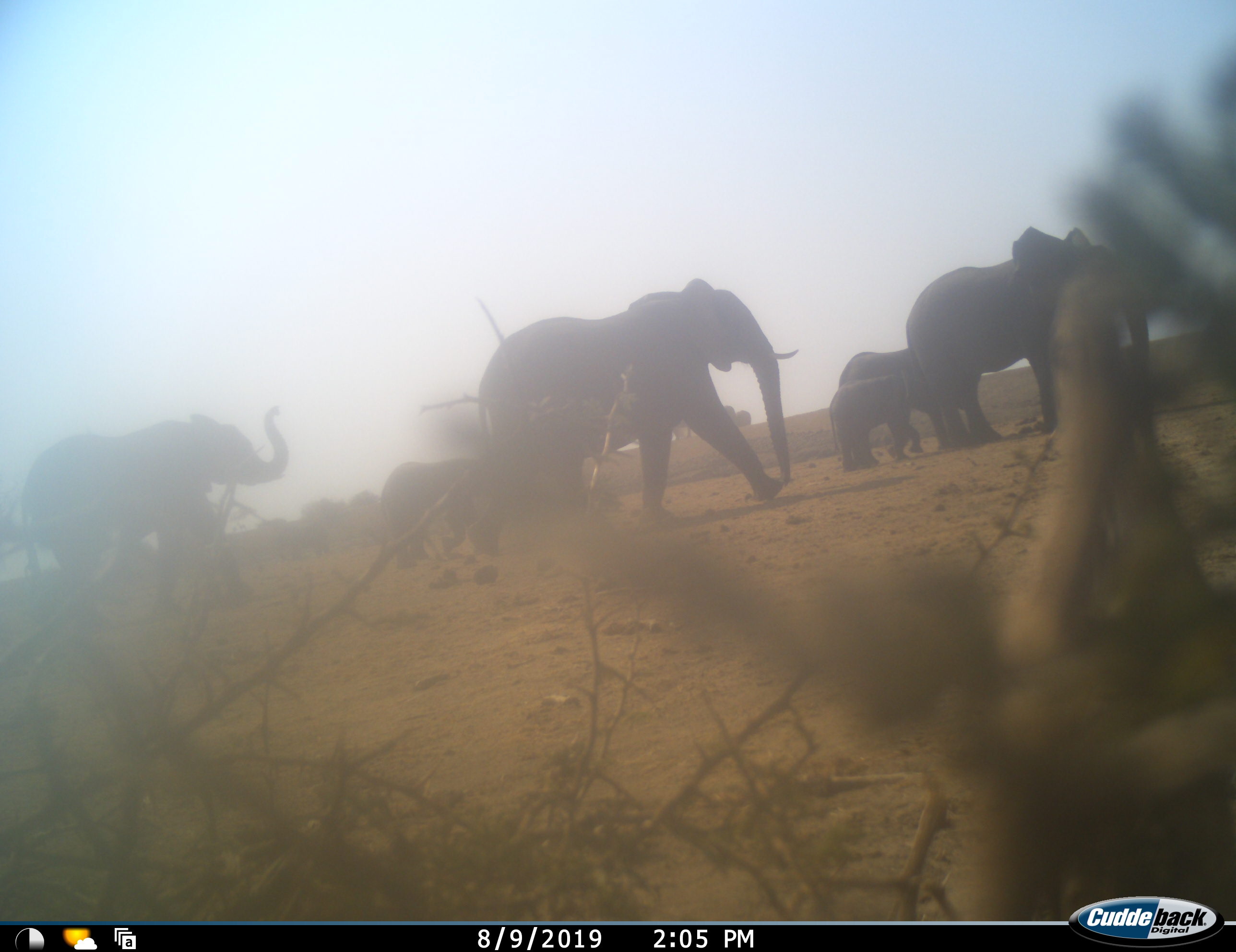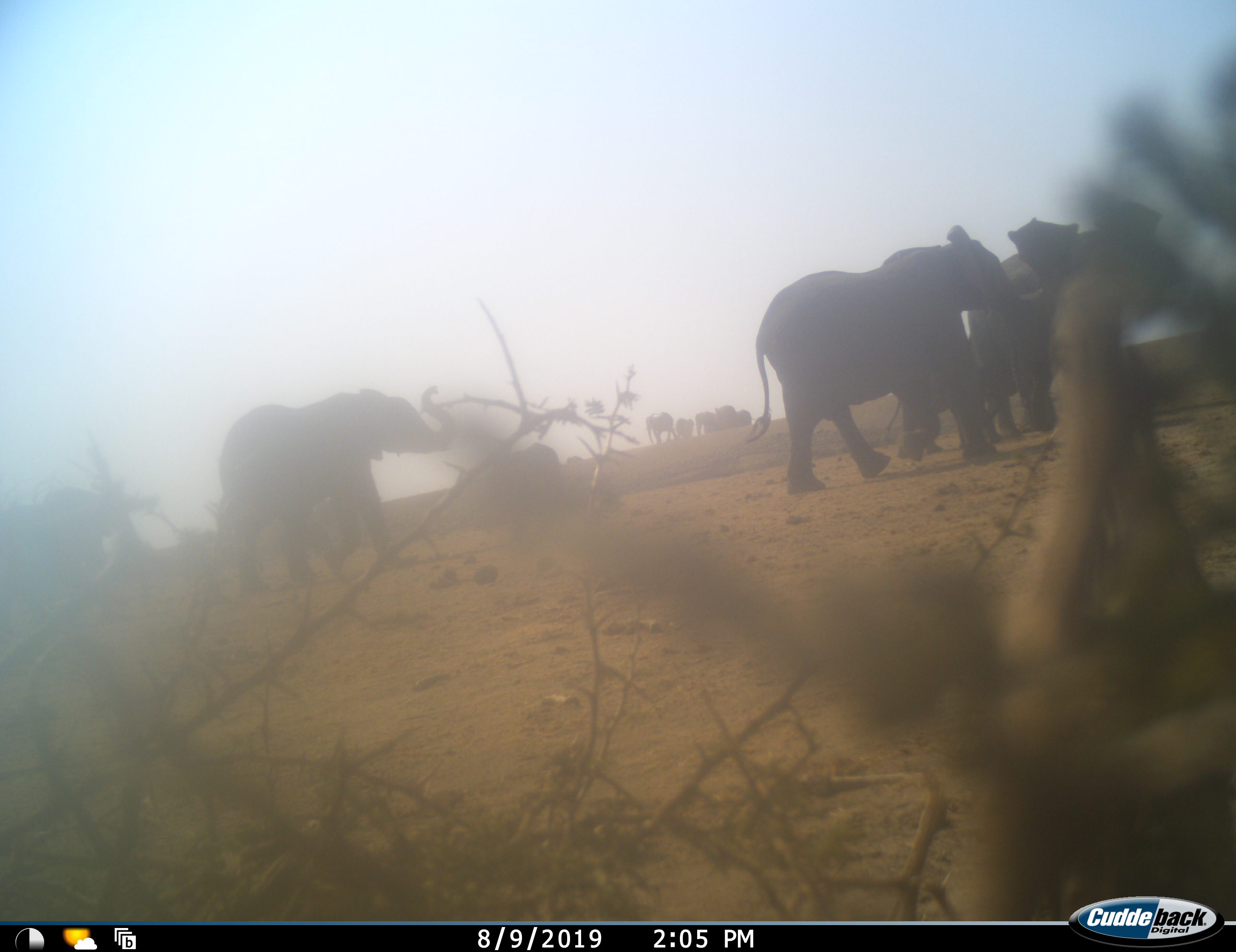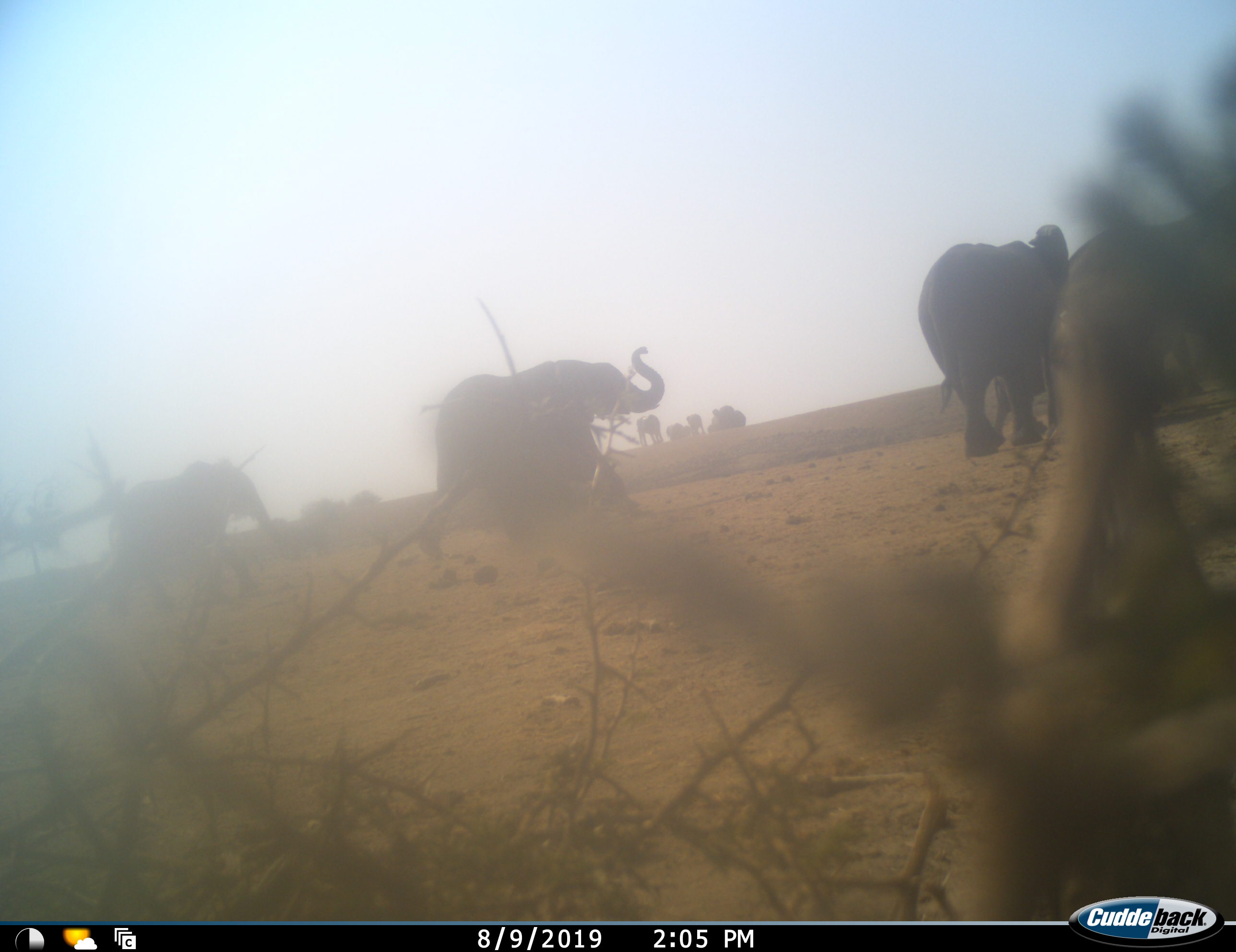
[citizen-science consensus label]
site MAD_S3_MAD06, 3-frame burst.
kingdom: Animalia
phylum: Chordata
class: Mammalia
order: Proboscidea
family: Elephantidae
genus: Loxodonta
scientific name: Loxodonta africana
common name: african bush elephant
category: elephant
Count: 11-50.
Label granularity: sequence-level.